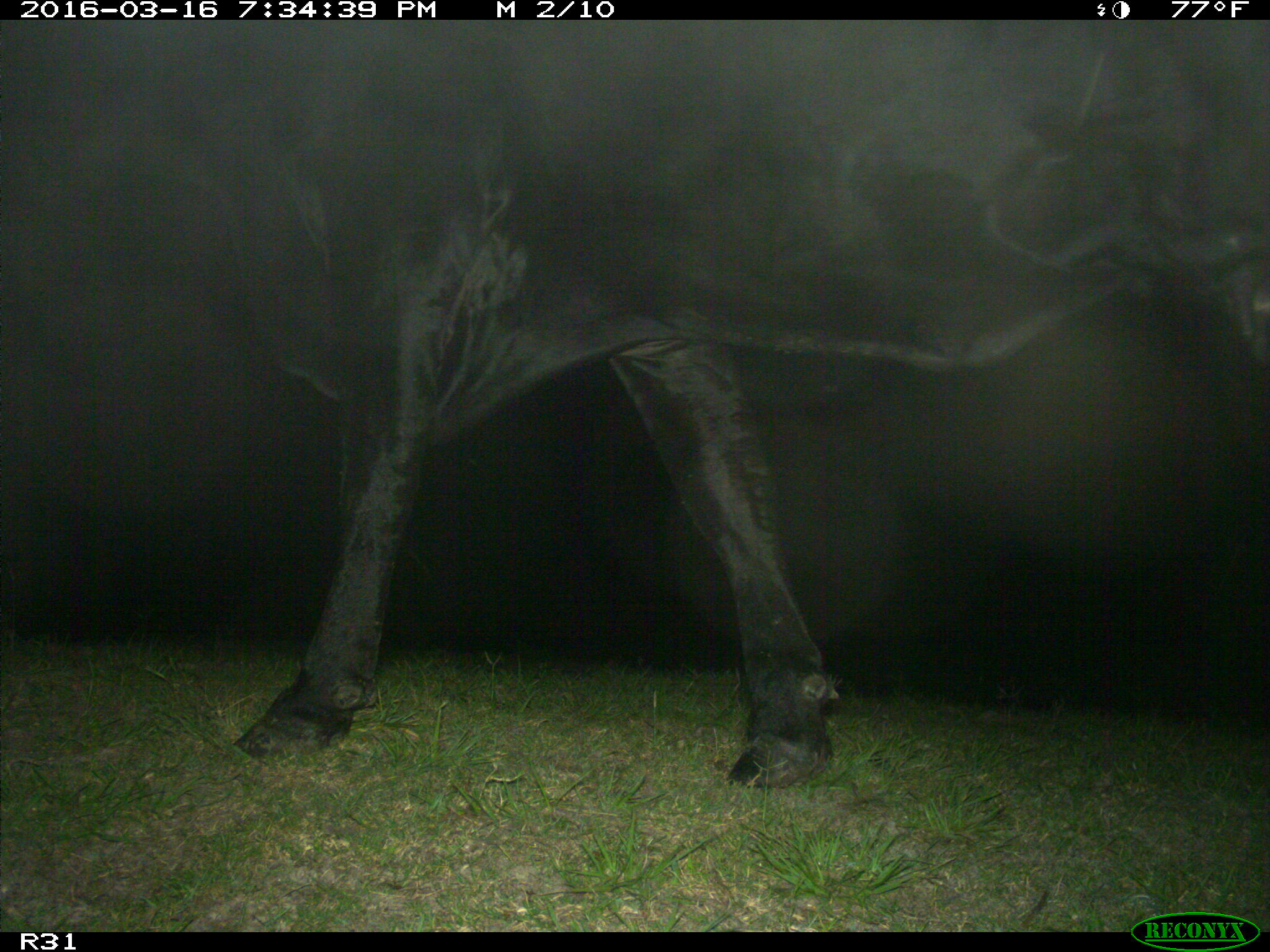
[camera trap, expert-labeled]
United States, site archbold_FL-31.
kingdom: Animalia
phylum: Chordata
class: Mammalia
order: Artiodactyla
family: Bovidae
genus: Bos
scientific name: Bos taurus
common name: domestic cow